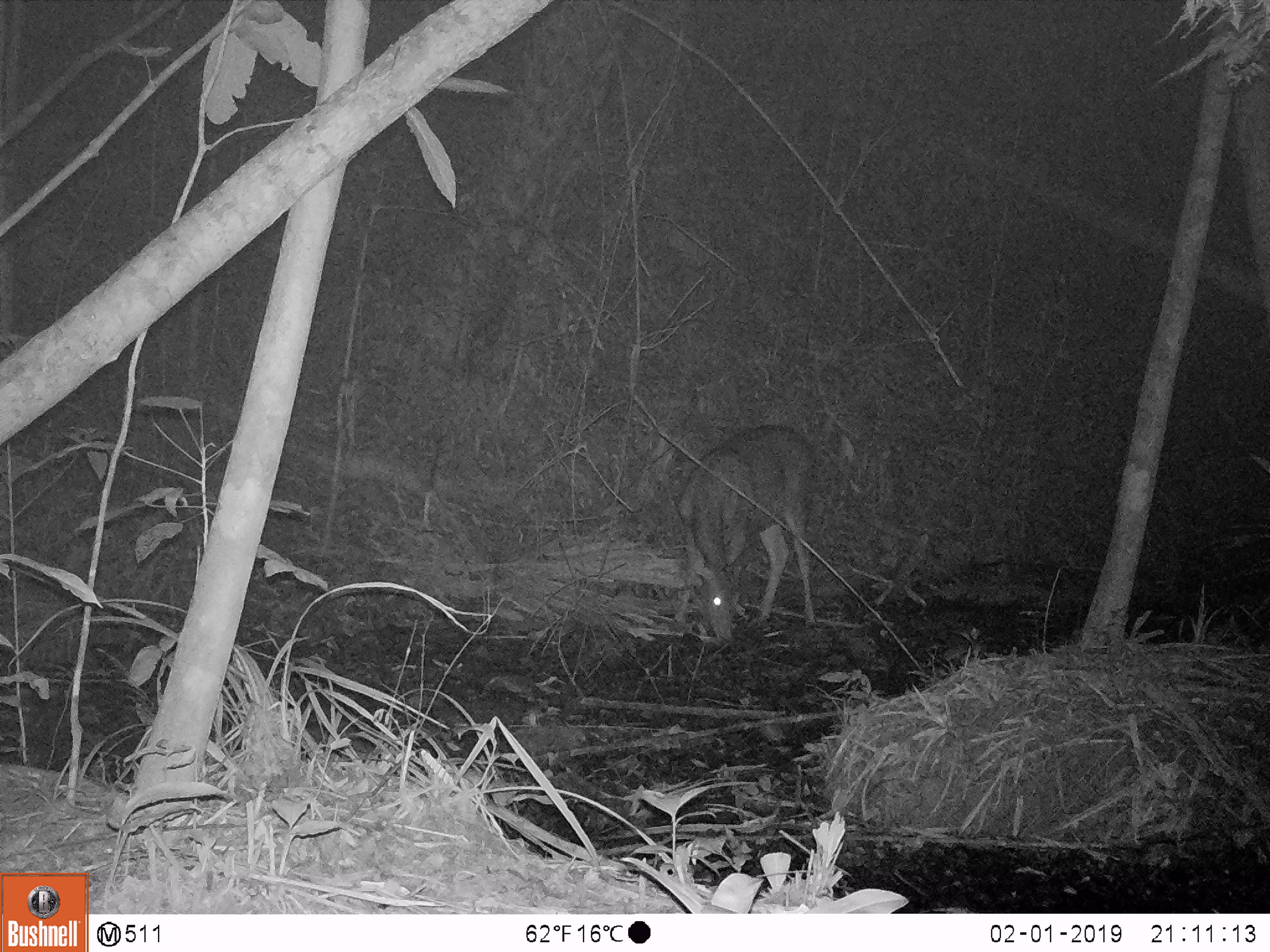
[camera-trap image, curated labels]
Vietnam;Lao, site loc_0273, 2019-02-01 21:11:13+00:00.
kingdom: Animalia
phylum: Chordata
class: Mammalia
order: Artiodactyla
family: Cervidae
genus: Rusa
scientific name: Rusa unicolor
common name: sambar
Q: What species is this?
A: Sambar (Rusa unicolor).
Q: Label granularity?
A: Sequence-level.